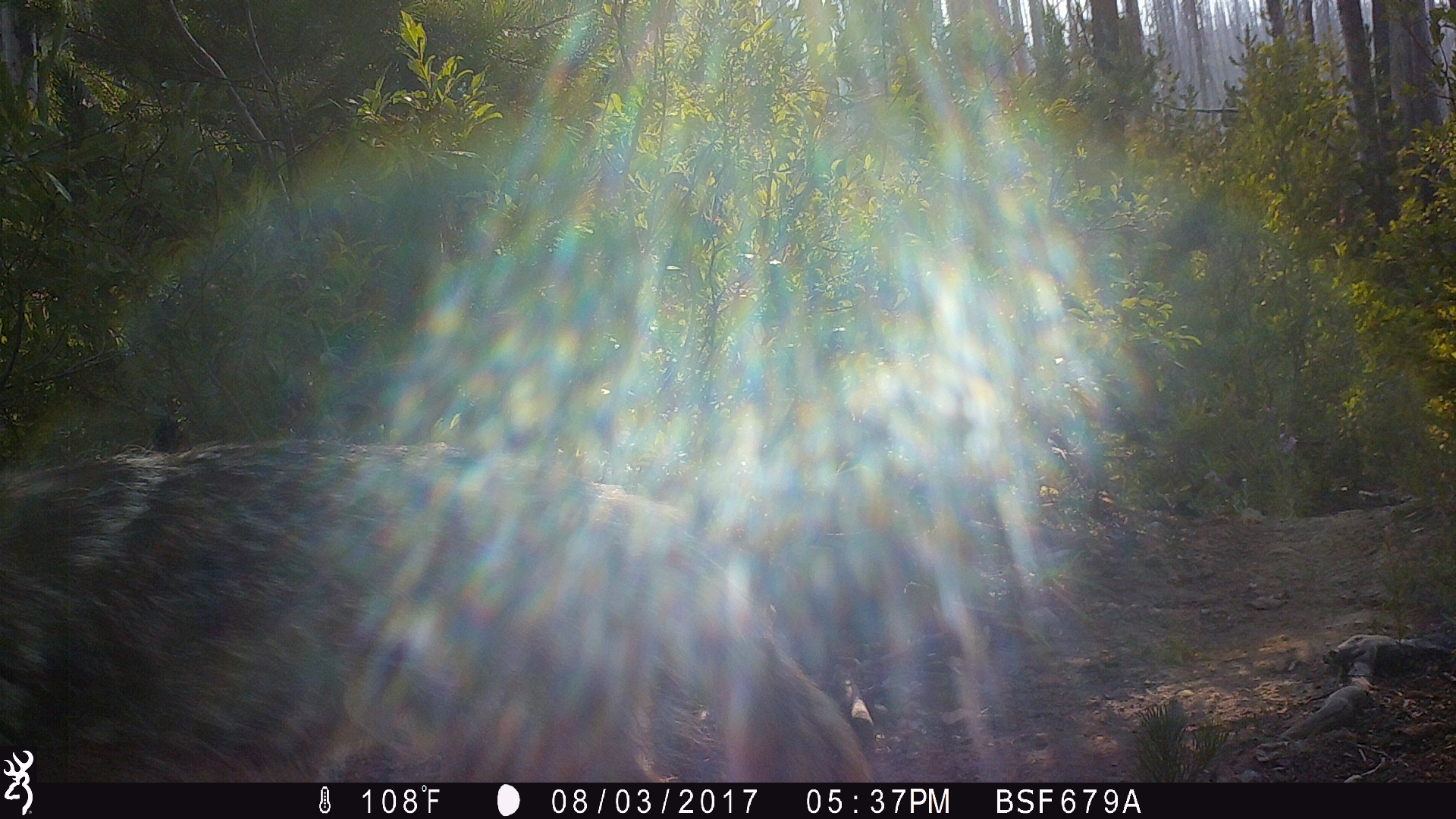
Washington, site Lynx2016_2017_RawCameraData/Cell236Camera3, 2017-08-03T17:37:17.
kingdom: Animalia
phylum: Chordata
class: Mammalia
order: Carnivora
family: Canidae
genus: Canis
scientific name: Canis latrans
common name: coyote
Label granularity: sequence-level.